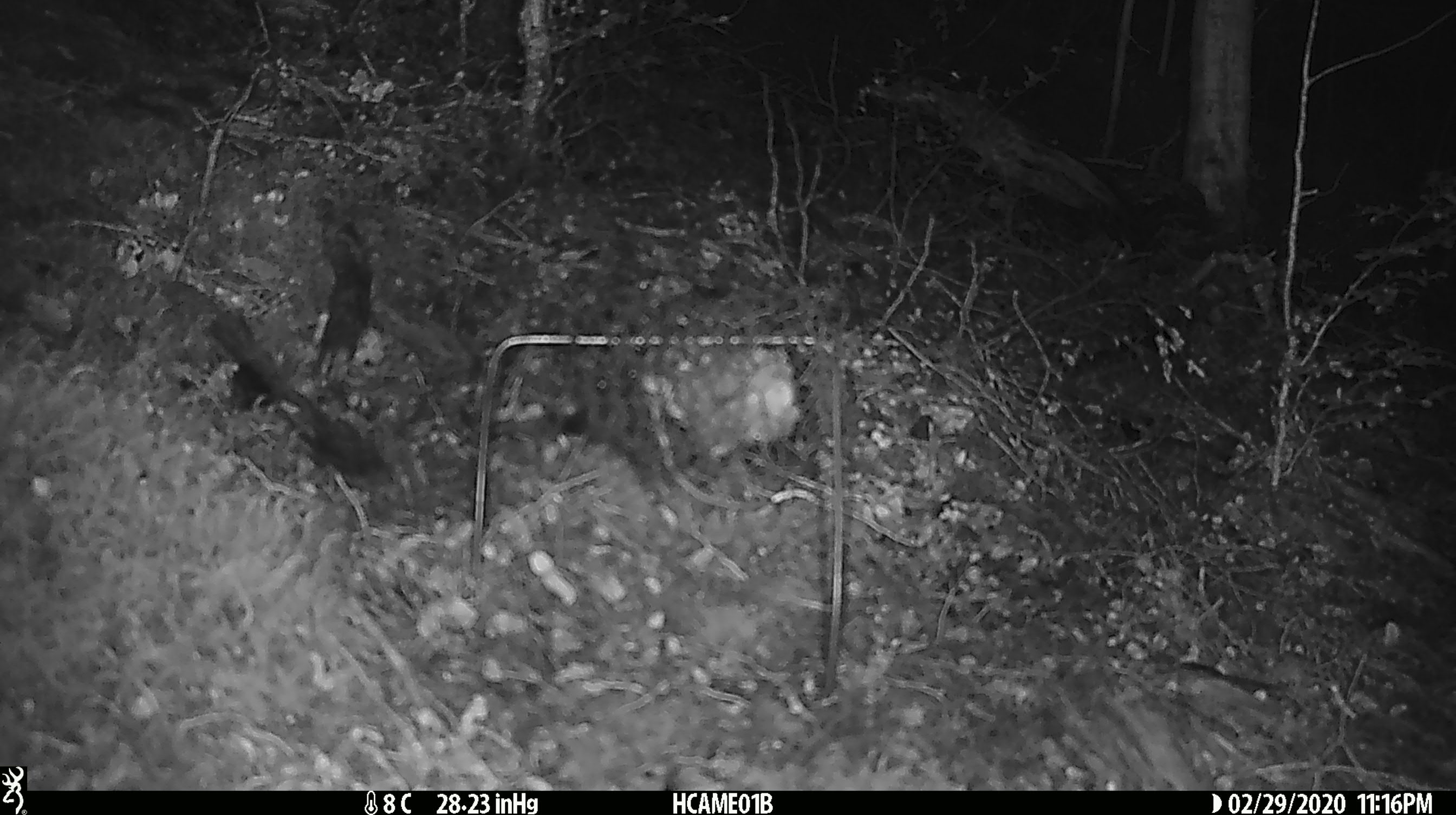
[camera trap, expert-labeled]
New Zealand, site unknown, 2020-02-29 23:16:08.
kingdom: Animalia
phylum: Chordata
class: Mammalia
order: Rodentia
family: Muridae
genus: Mus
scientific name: Mus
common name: mouse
Mouse (Mus).